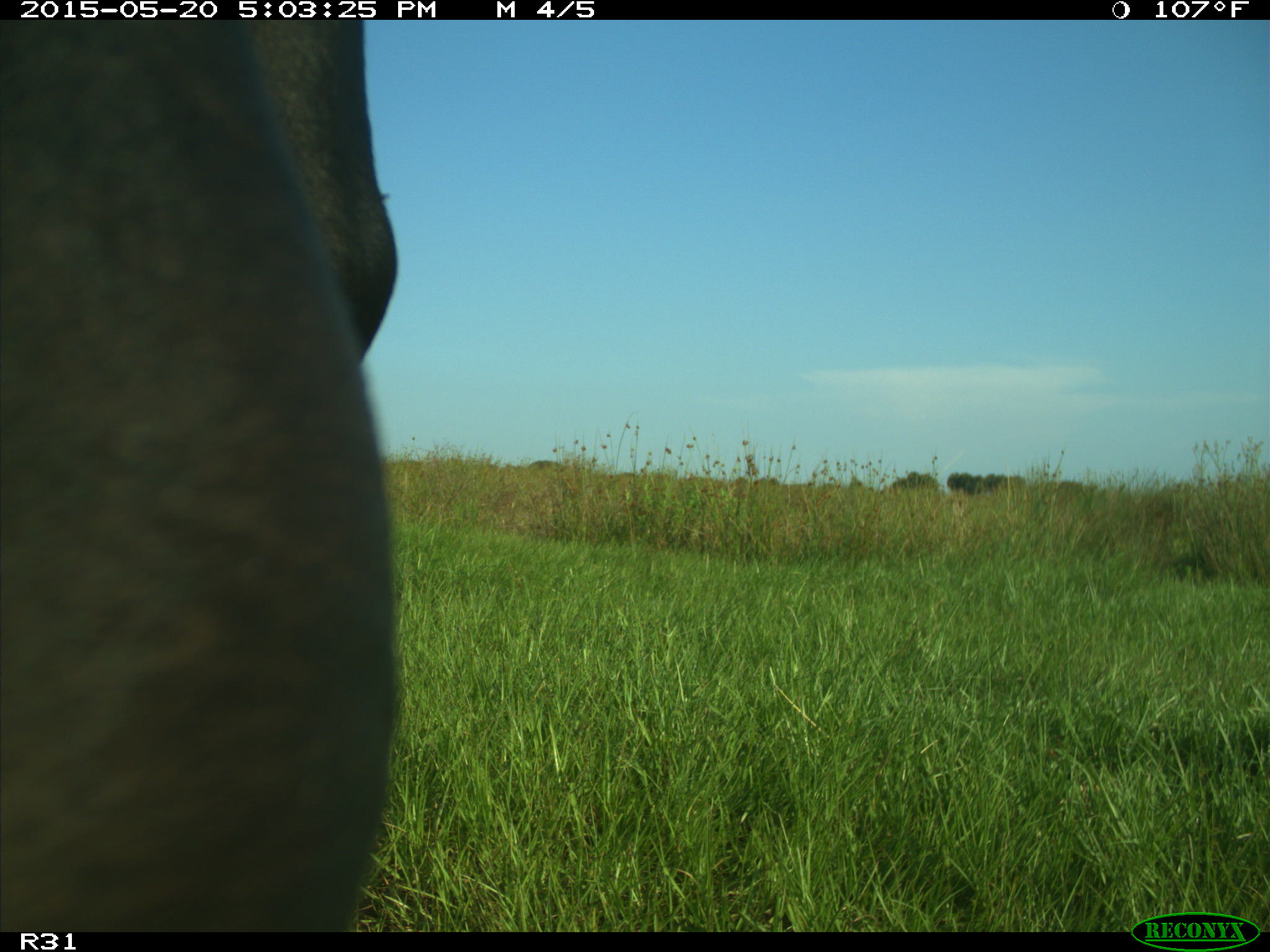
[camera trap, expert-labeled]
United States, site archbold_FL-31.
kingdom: Animalia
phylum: Chordata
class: Mammalia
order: Artiodactyla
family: Bovidae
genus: Bos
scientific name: Bos taurus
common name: domestic cow